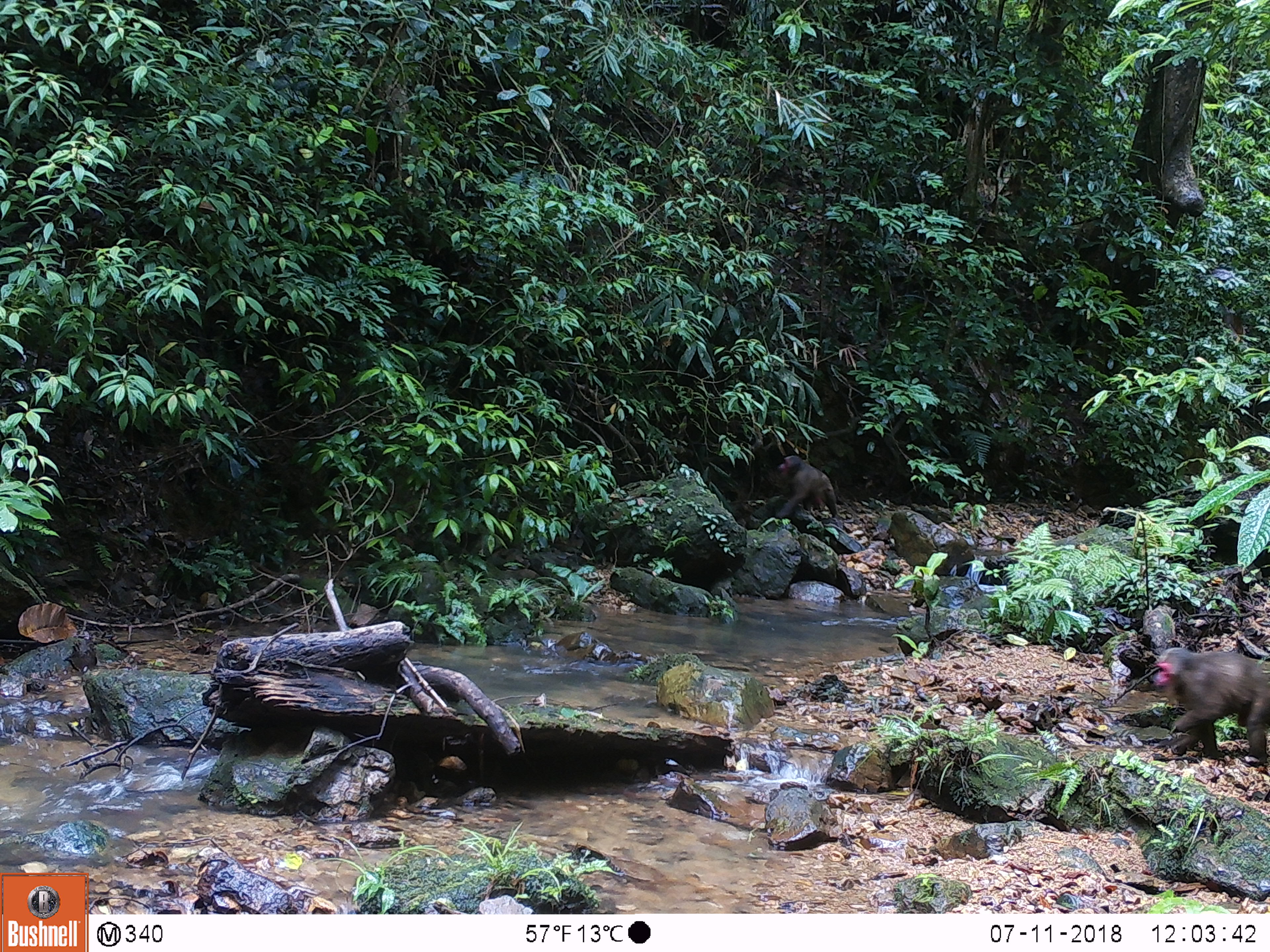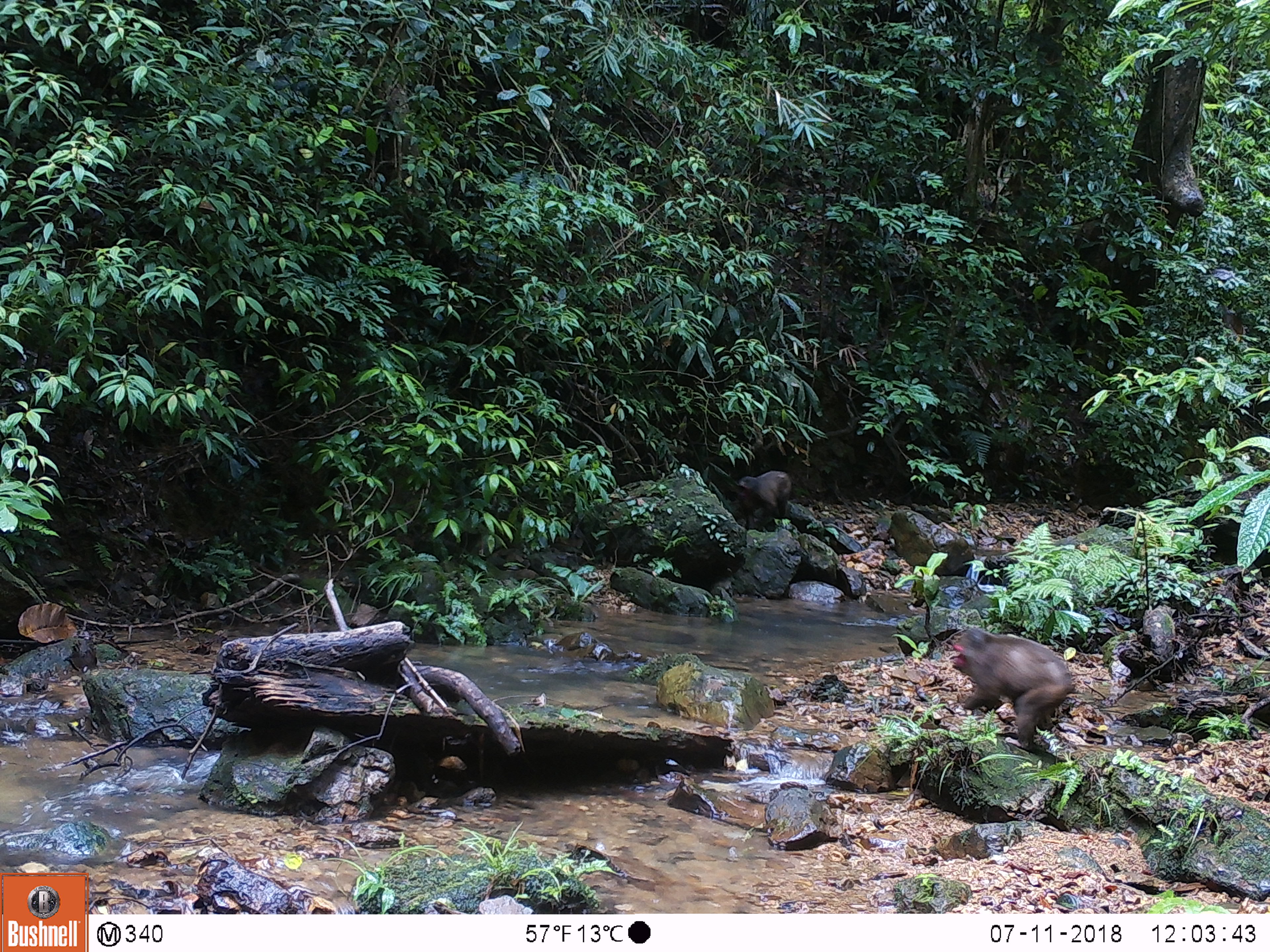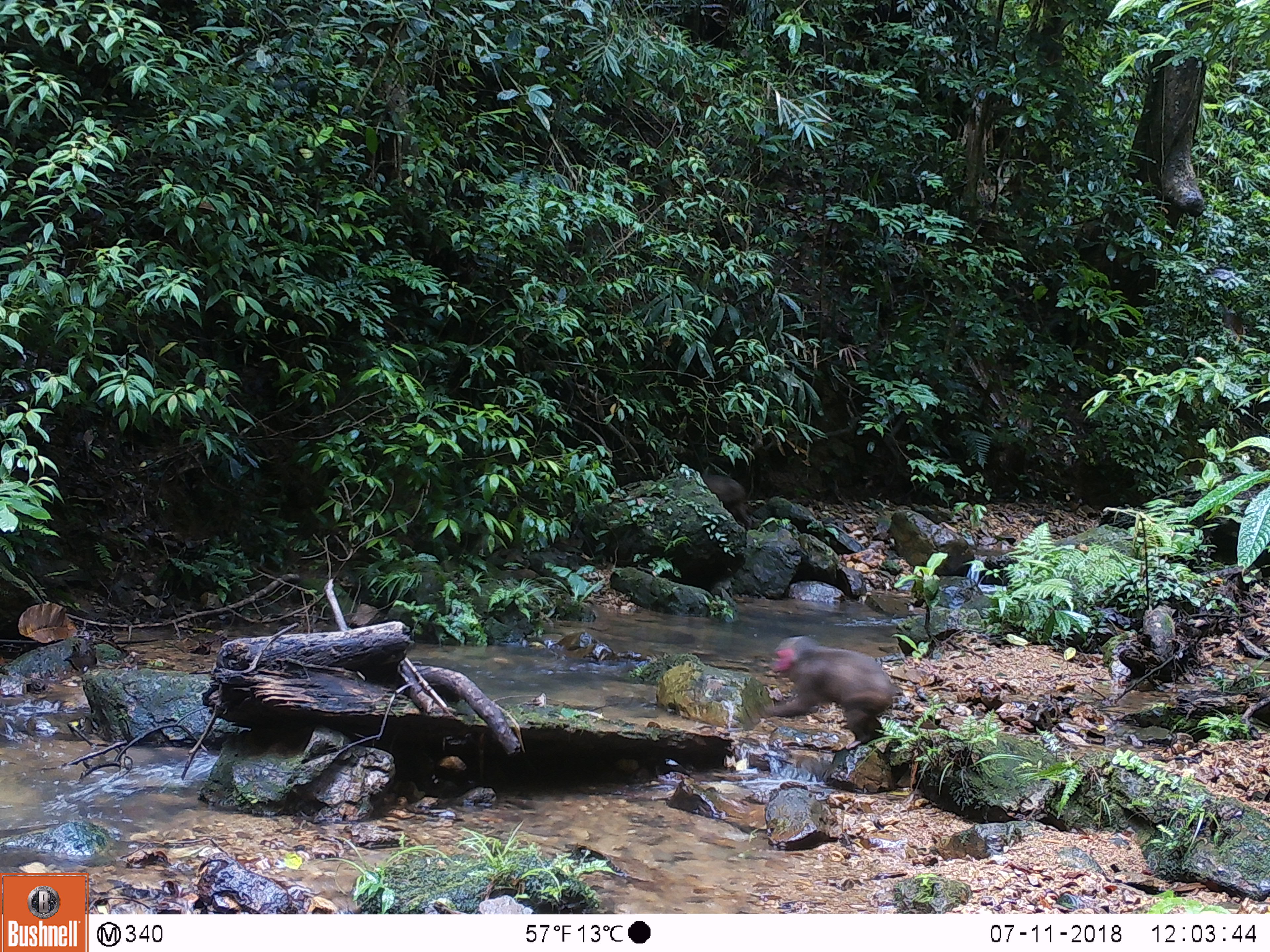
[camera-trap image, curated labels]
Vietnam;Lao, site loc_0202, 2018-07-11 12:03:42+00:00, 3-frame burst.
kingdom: Animalia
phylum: Chordata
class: Mammalia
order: Primates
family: Cercopithecidae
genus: Macaca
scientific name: Macaca arctoides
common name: stump-tailed macaque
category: stump tailed macaque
Stump tailed macaque (stump-tailed macaque) (Macaca arctoides). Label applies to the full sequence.